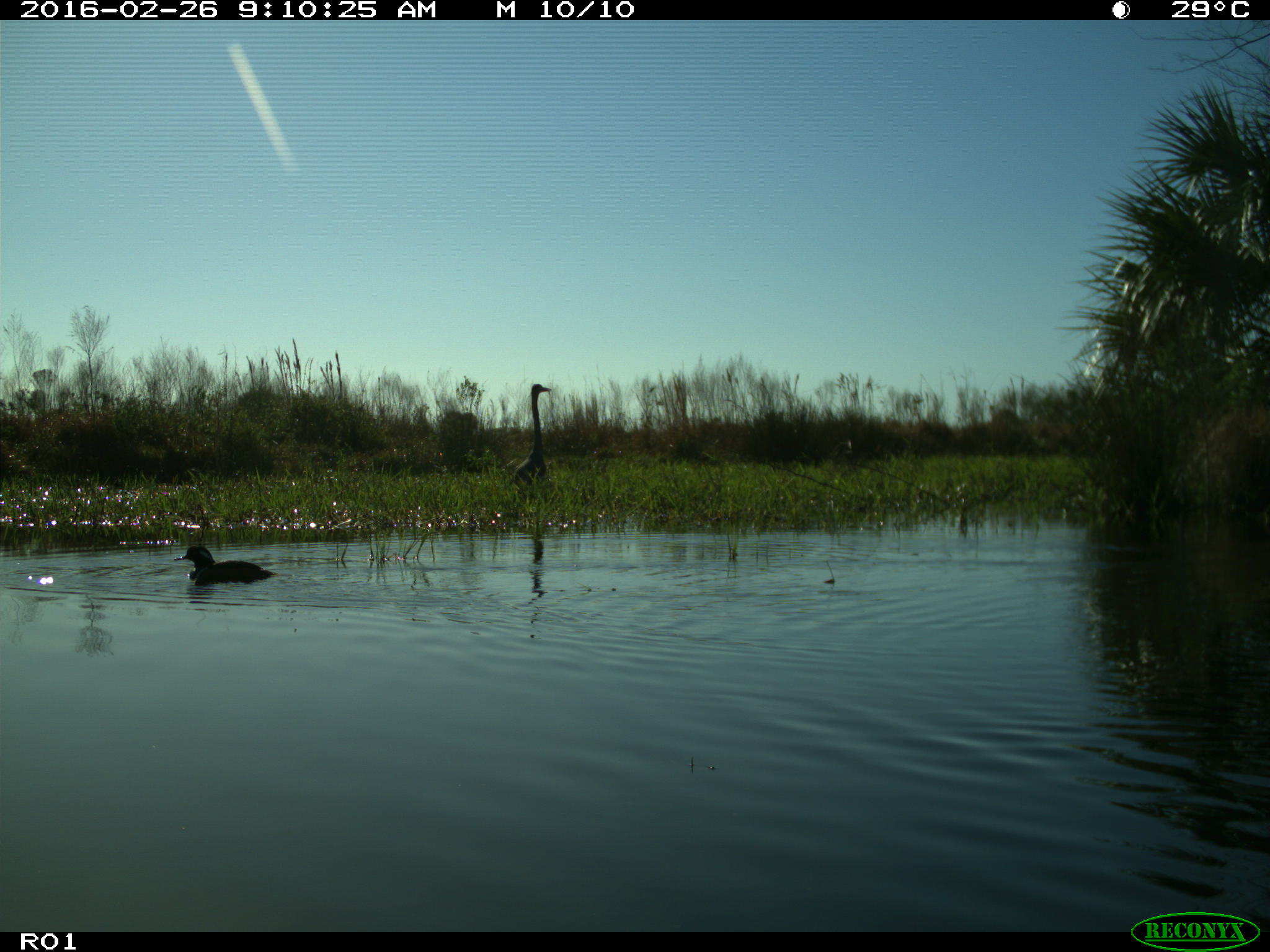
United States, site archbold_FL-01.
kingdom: Animalia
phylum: Chordata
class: Aves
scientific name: Aves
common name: birds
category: unidentified bird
Unidentified bird (birds) (Aves).